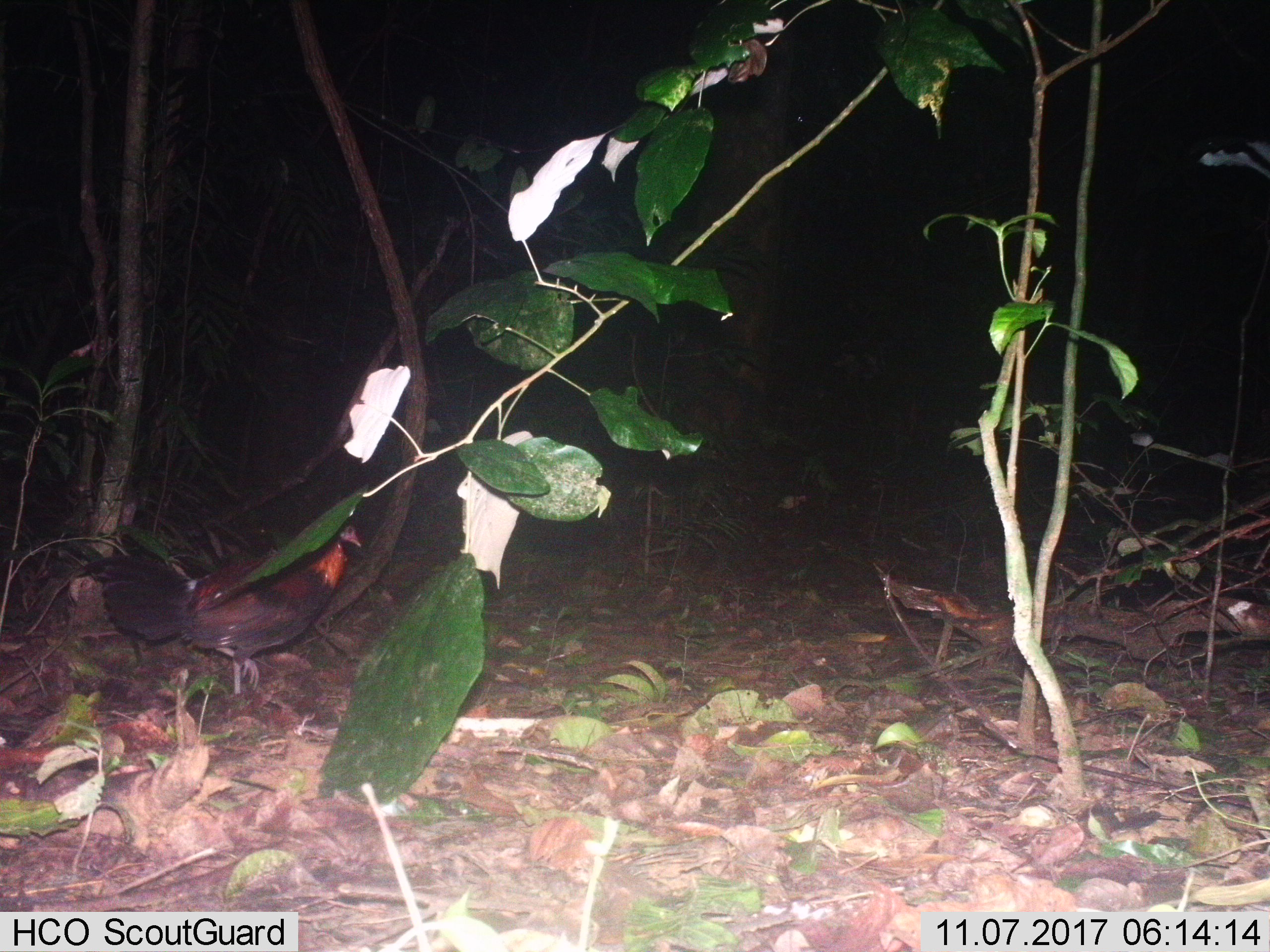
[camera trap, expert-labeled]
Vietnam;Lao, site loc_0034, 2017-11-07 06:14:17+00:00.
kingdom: Animalia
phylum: Chordata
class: Aves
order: Galliformes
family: Phasianidae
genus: Gallus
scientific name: Gallus gallus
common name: red junglefowl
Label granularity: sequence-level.